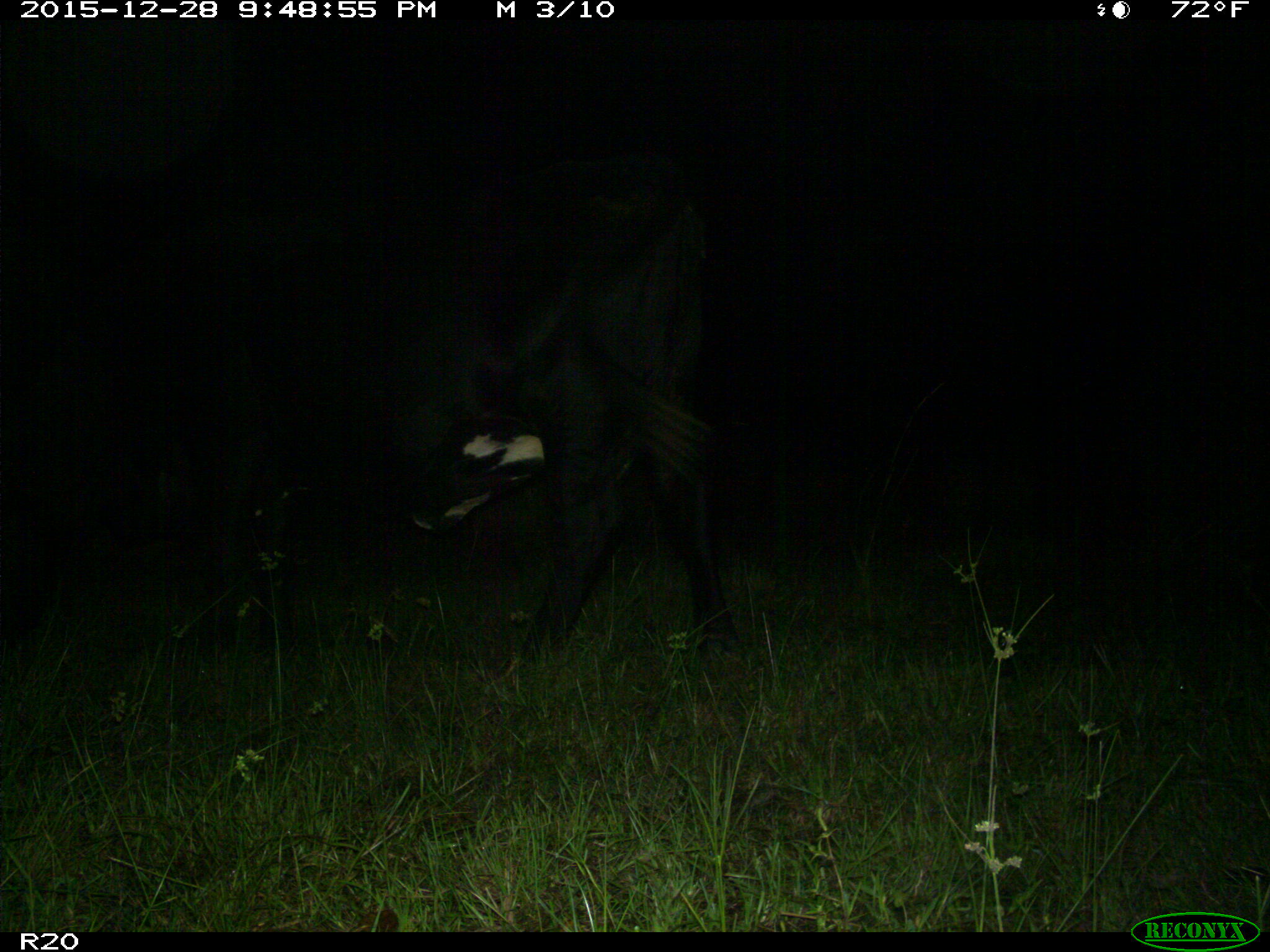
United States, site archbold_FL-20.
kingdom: Animalia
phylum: Chordata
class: Mammalia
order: Artiodactyla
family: Bovidae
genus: Bos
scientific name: Bos taurus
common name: domestic cow